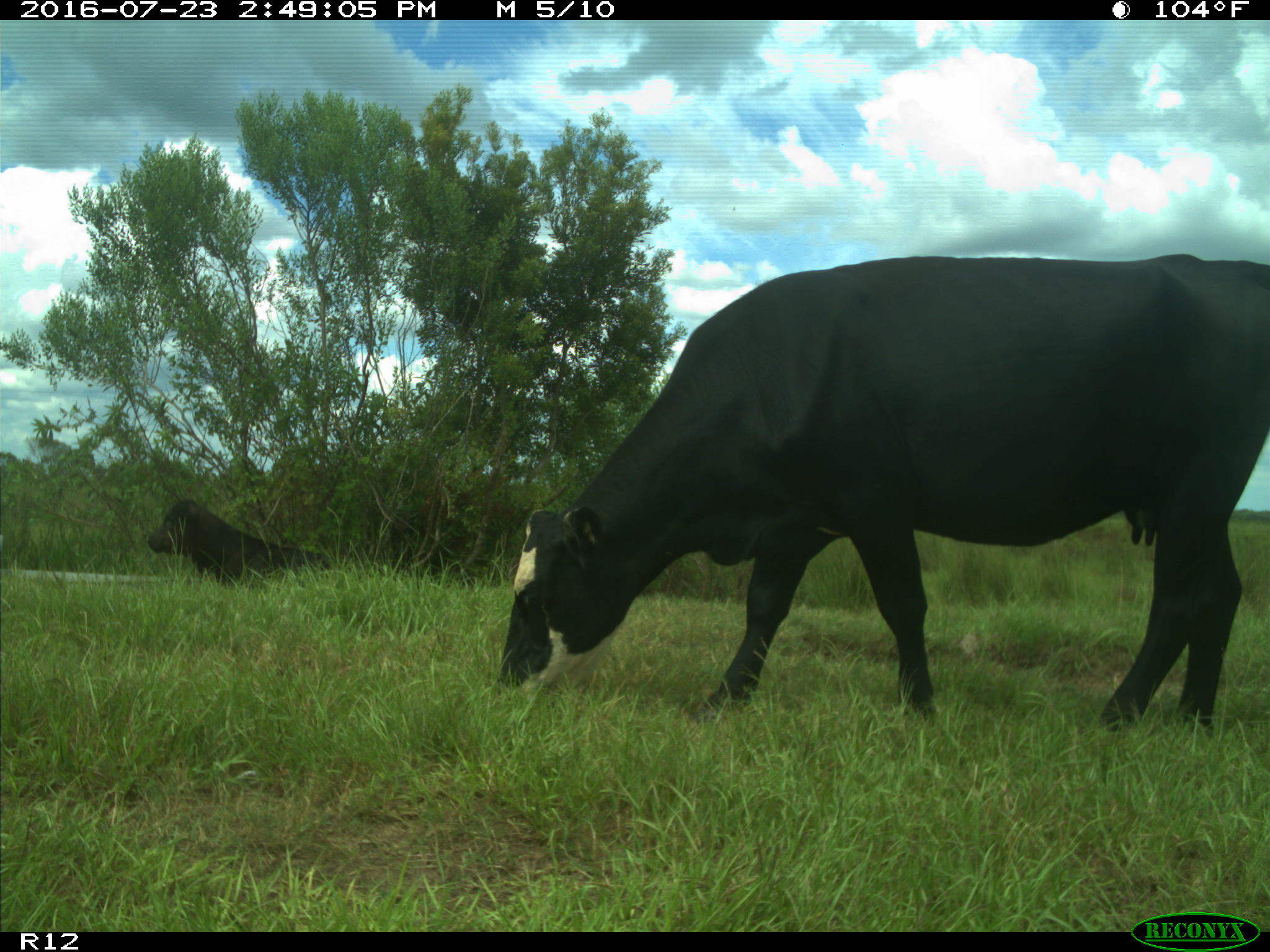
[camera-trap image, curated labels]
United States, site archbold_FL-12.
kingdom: Animalia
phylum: Chordata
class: Mammalia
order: Artiodactyla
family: Bovidae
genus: Bos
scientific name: Bos taurus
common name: domestic cow